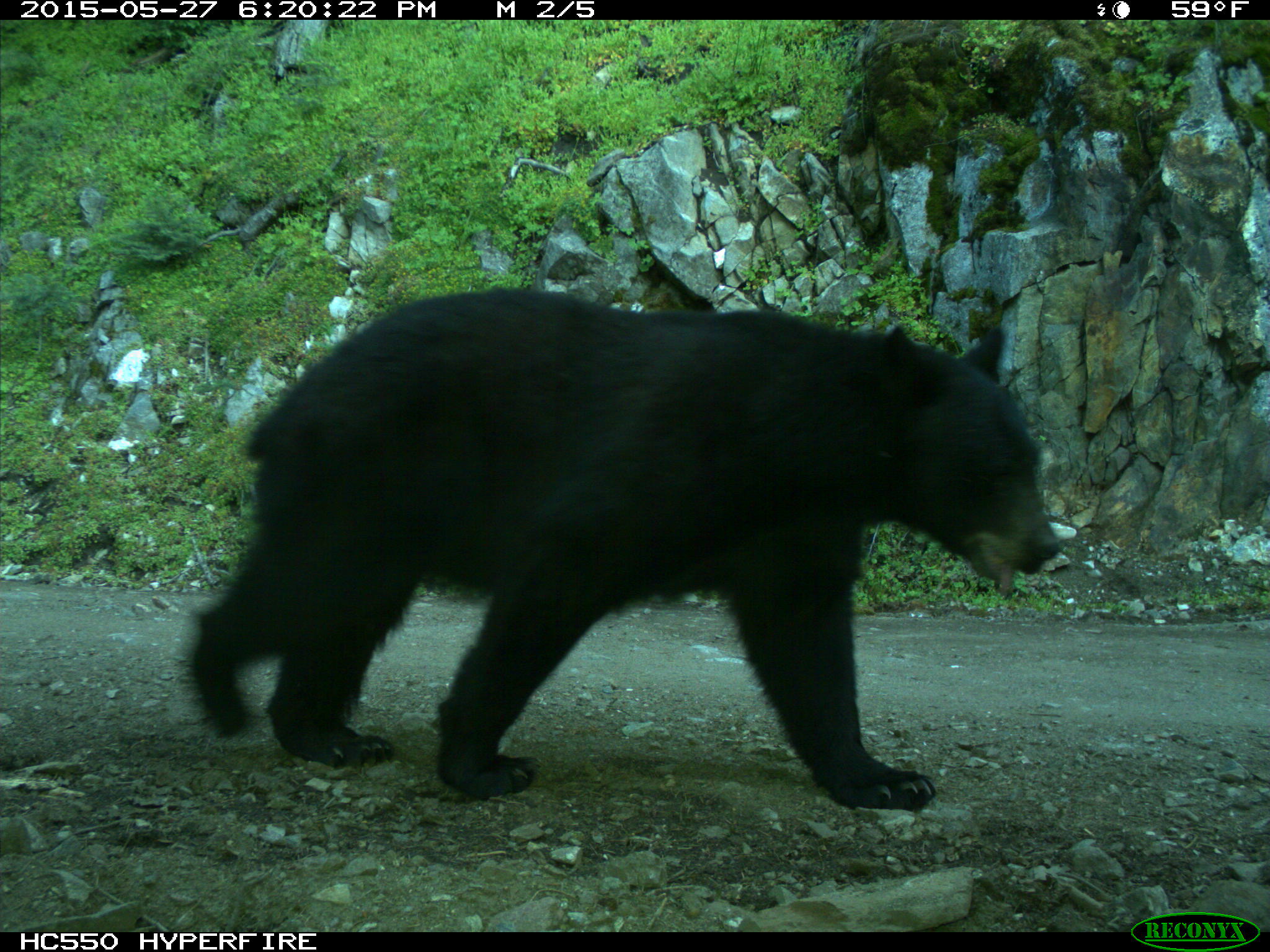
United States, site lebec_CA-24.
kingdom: Animalia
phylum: Chordata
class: Mammalia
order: Carnivora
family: Ursidae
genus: Ursus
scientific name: Ursus americanus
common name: american black bear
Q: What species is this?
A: Ursus americanus (american black bear).